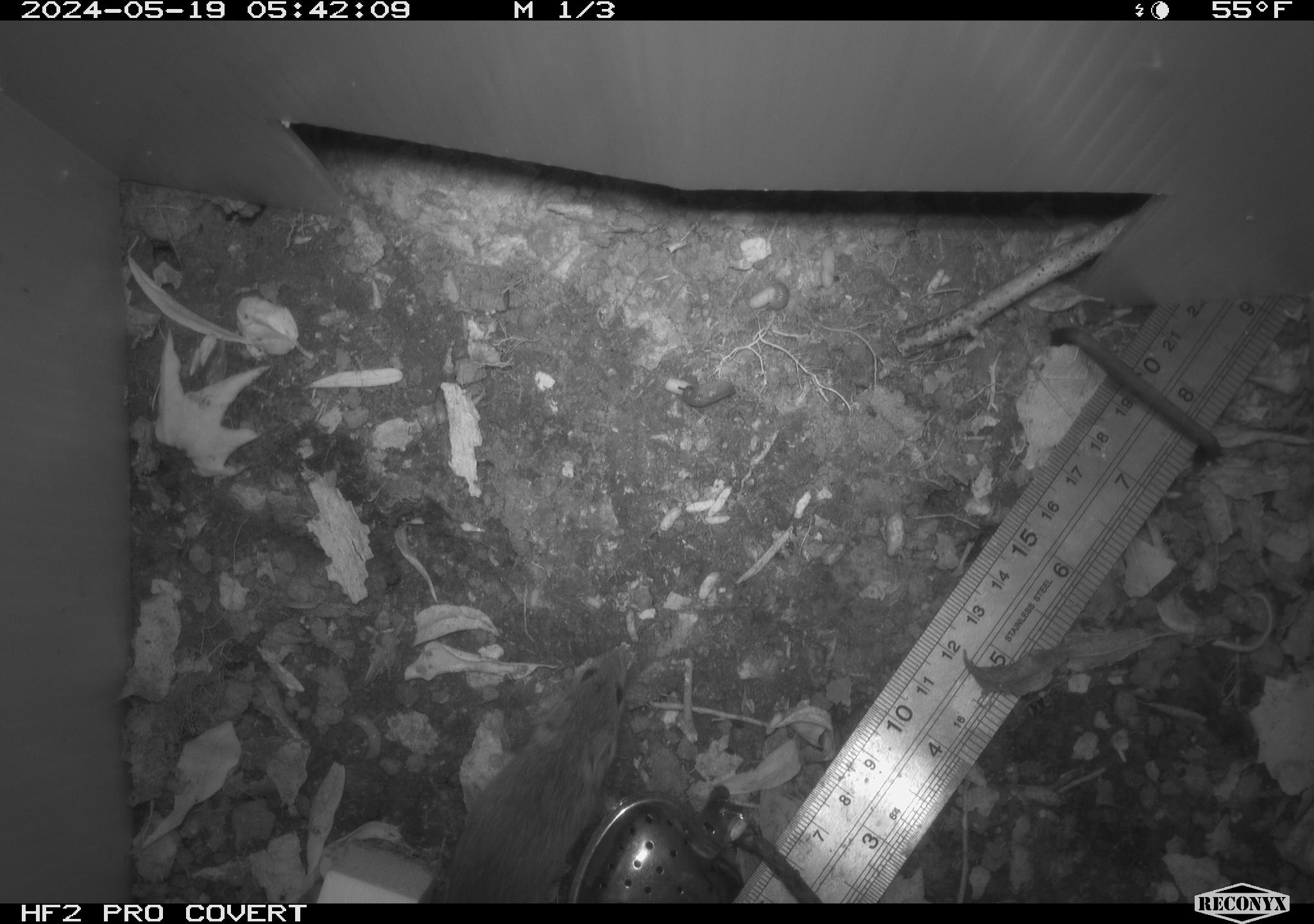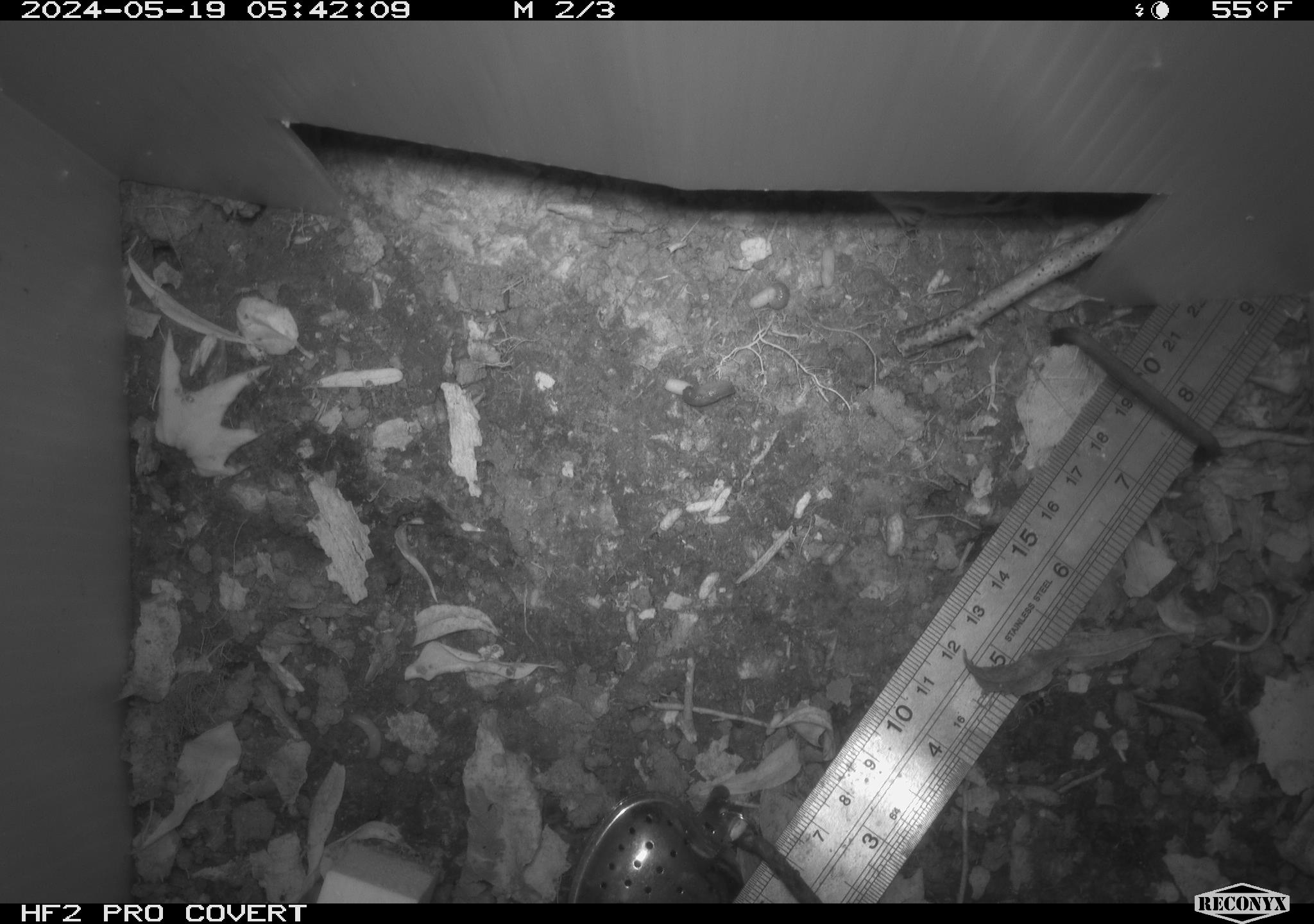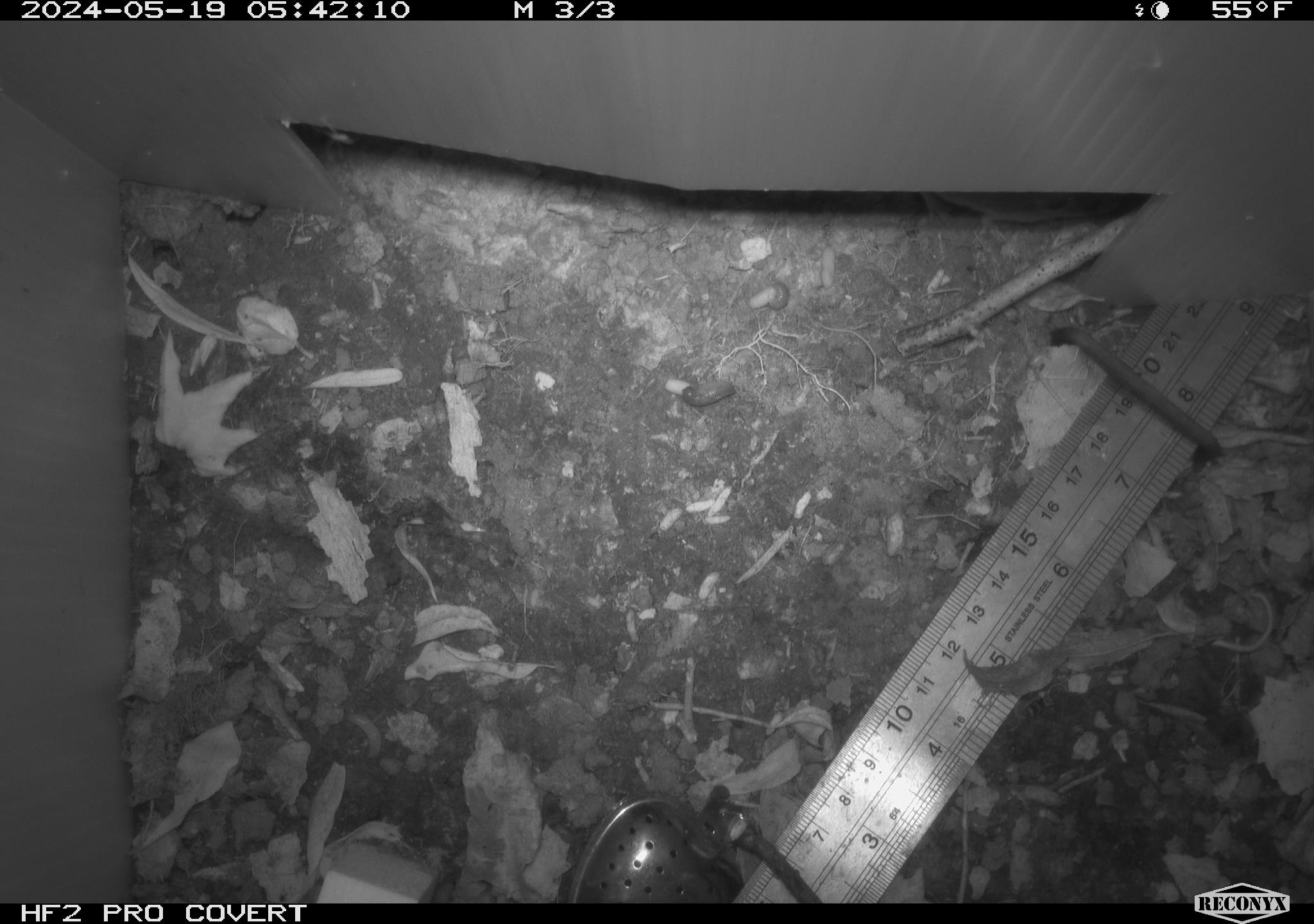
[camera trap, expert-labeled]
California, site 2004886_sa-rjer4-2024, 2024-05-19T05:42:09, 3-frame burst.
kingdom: Animalia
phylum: Chordata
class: Mammalia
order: Rodentia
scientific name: Rodentia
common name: mouse species